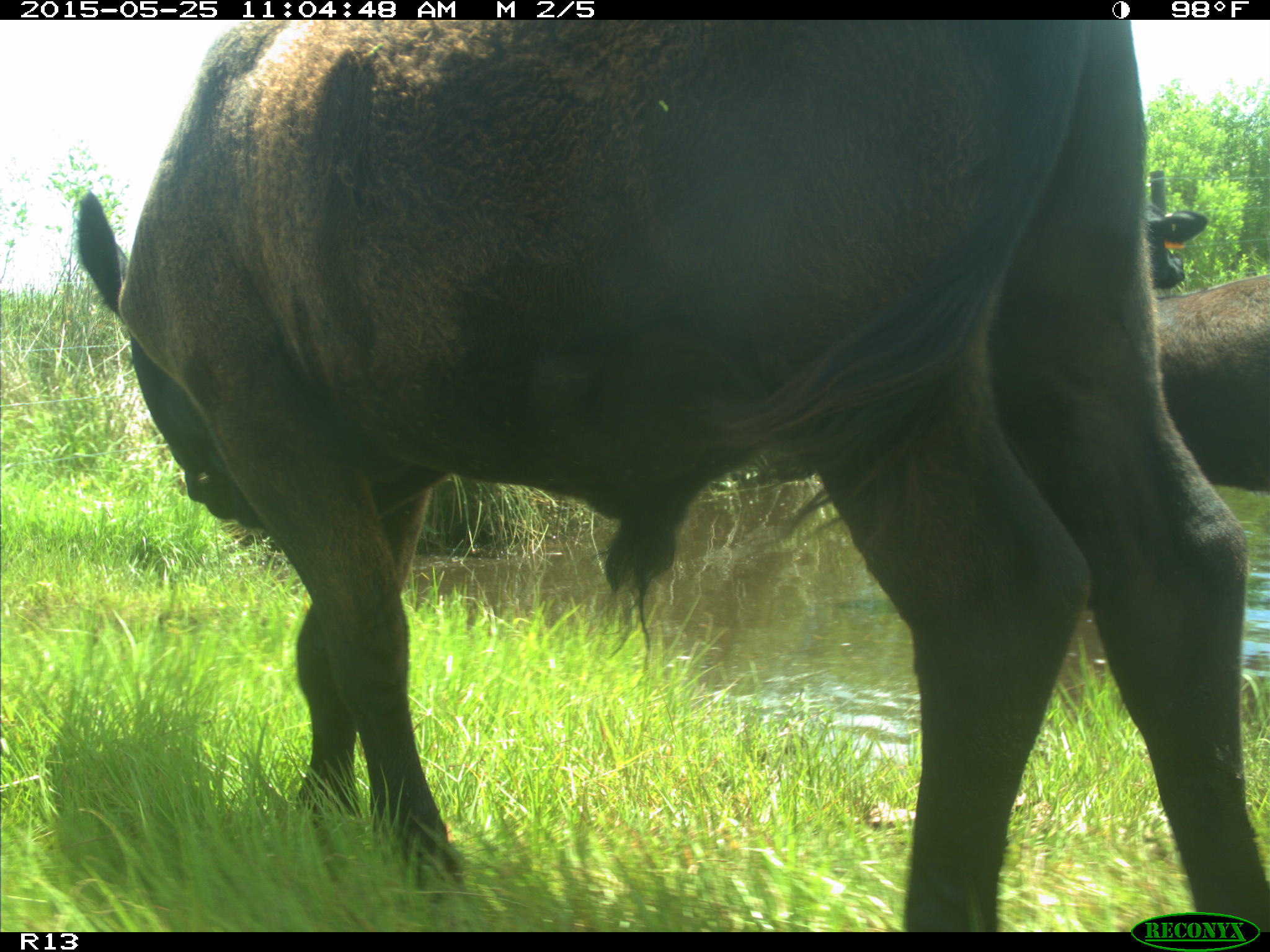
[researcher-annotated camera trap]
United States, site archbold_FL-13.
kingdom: Animalia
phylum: Chordata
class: Mammalia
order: Artiodactyla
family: Bovidae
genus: Bos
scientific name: Bos taurus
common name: domestic cow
Bos taurus (domestic cow).